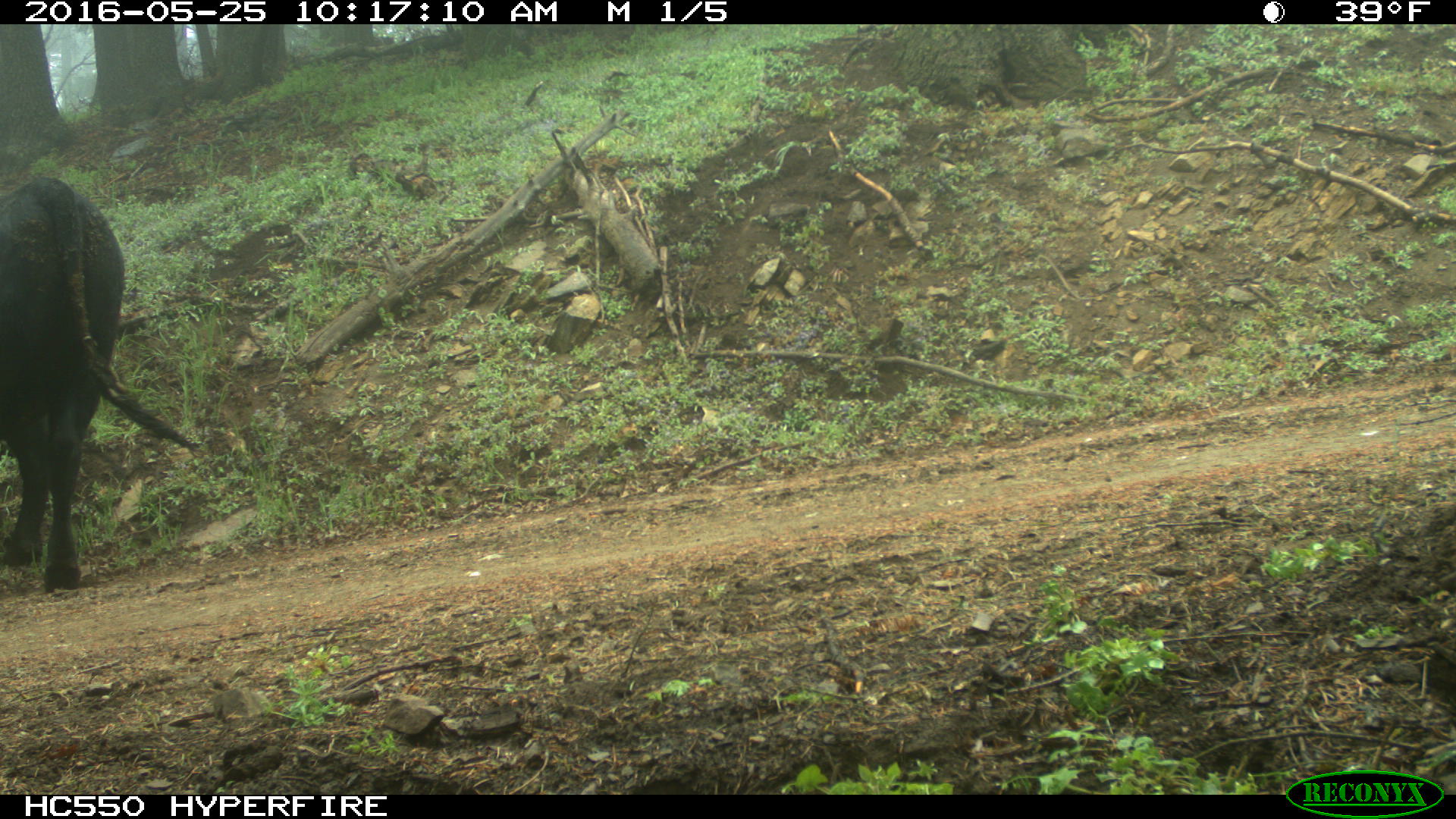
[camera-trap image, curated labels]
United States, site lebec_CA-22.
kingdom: Animalia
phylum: Chordata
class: Mammalia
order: Artiodactyla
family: Bovidae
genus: Bos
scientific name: Bos taurus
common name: domestic cow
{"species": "Bos taurus (domestic cow)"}